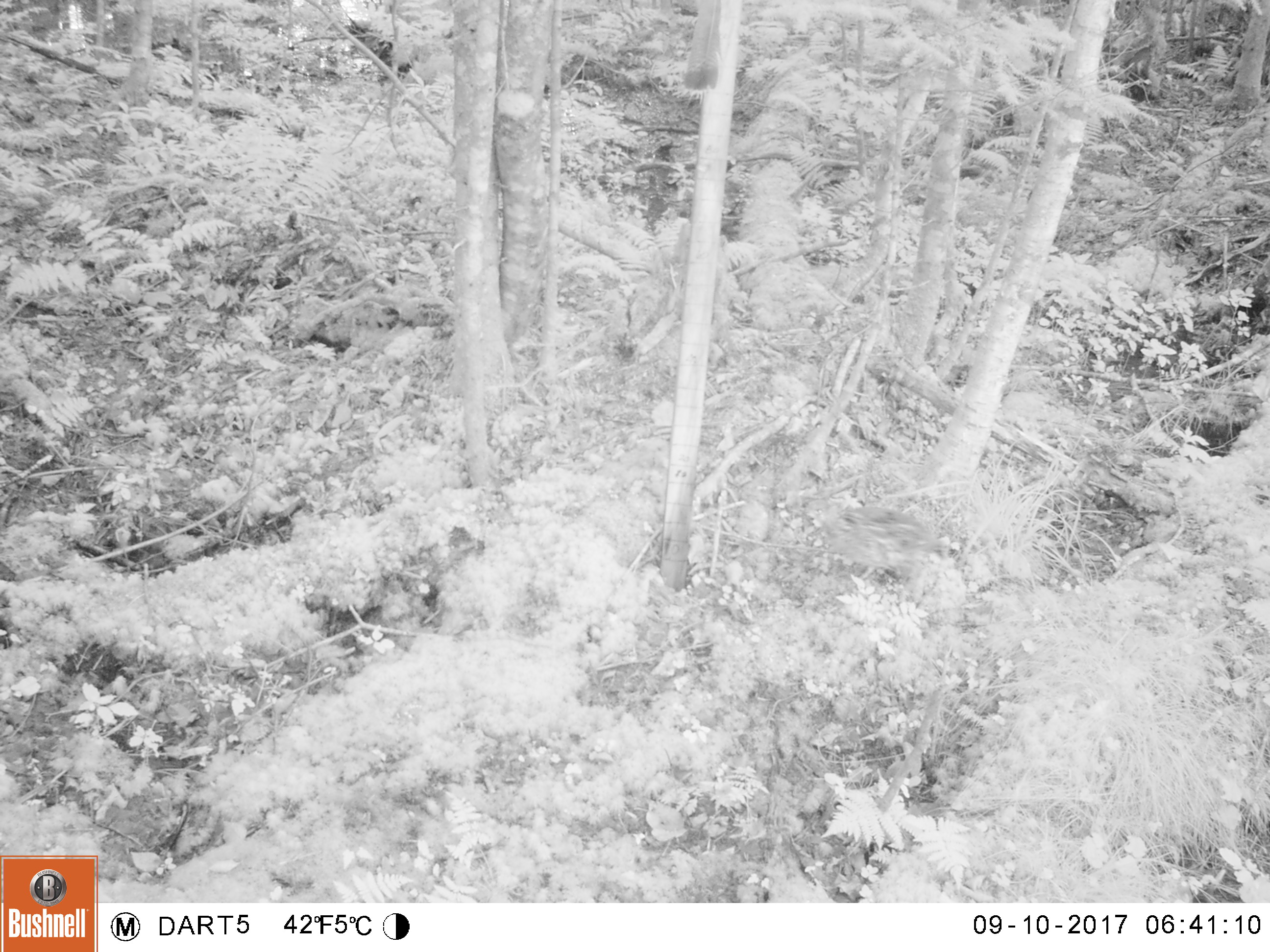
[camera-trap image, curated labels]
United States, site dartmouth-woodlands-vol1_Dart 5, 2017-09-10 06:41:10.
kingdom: Animalia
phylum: Chordata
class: Aves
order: Galliformes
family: Phasianidae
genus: Bonasa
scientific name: Bonasa umbellus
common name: ruffed grouse